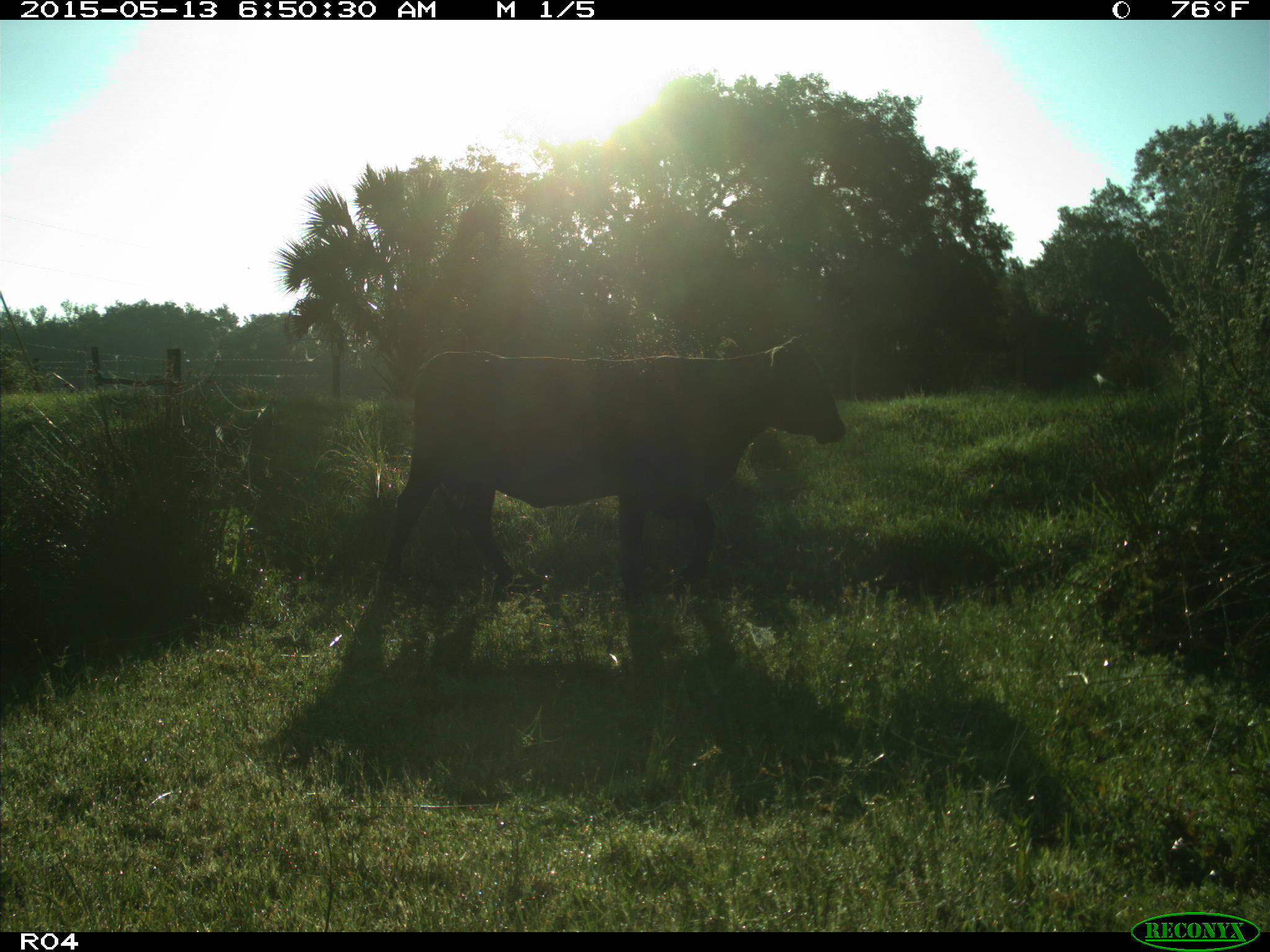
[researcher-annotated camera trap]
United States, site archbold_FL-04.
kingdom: Animalia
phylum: Chordata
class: Mammalia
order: Artiodactyla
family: Bovidae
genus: Bos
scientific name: Bos taurus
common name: domestic cow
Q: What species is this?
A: Bos taurus (domestic cow).